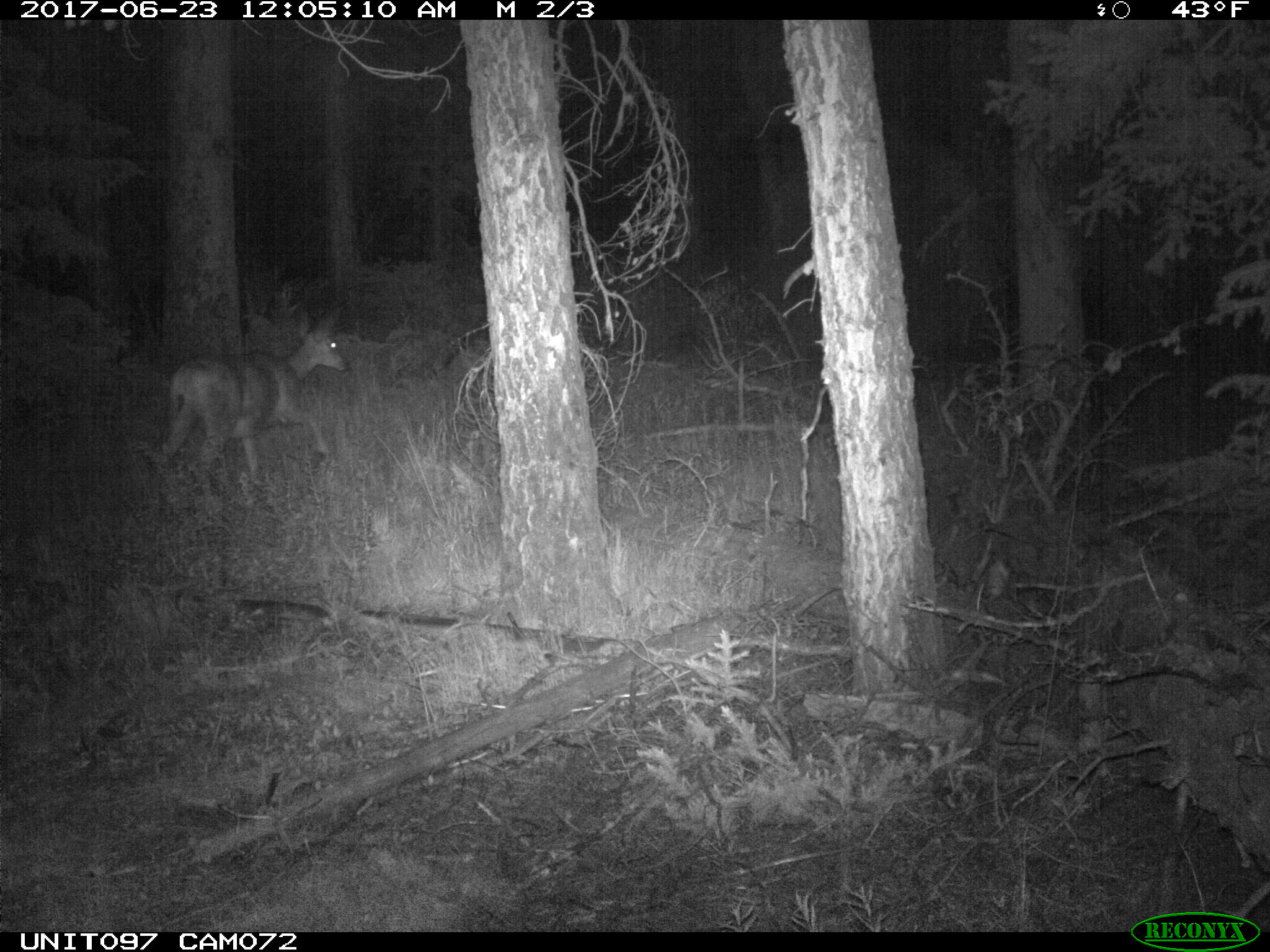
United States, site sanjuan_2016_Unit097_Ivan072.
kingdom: Animalia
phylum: Chordata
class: Mammalia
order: Artiodactyla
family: Cervidae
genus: Odocoileus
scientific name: Odocoileus hemionus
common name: mule deer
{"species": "Odocoileus hemionus (mule deer)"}